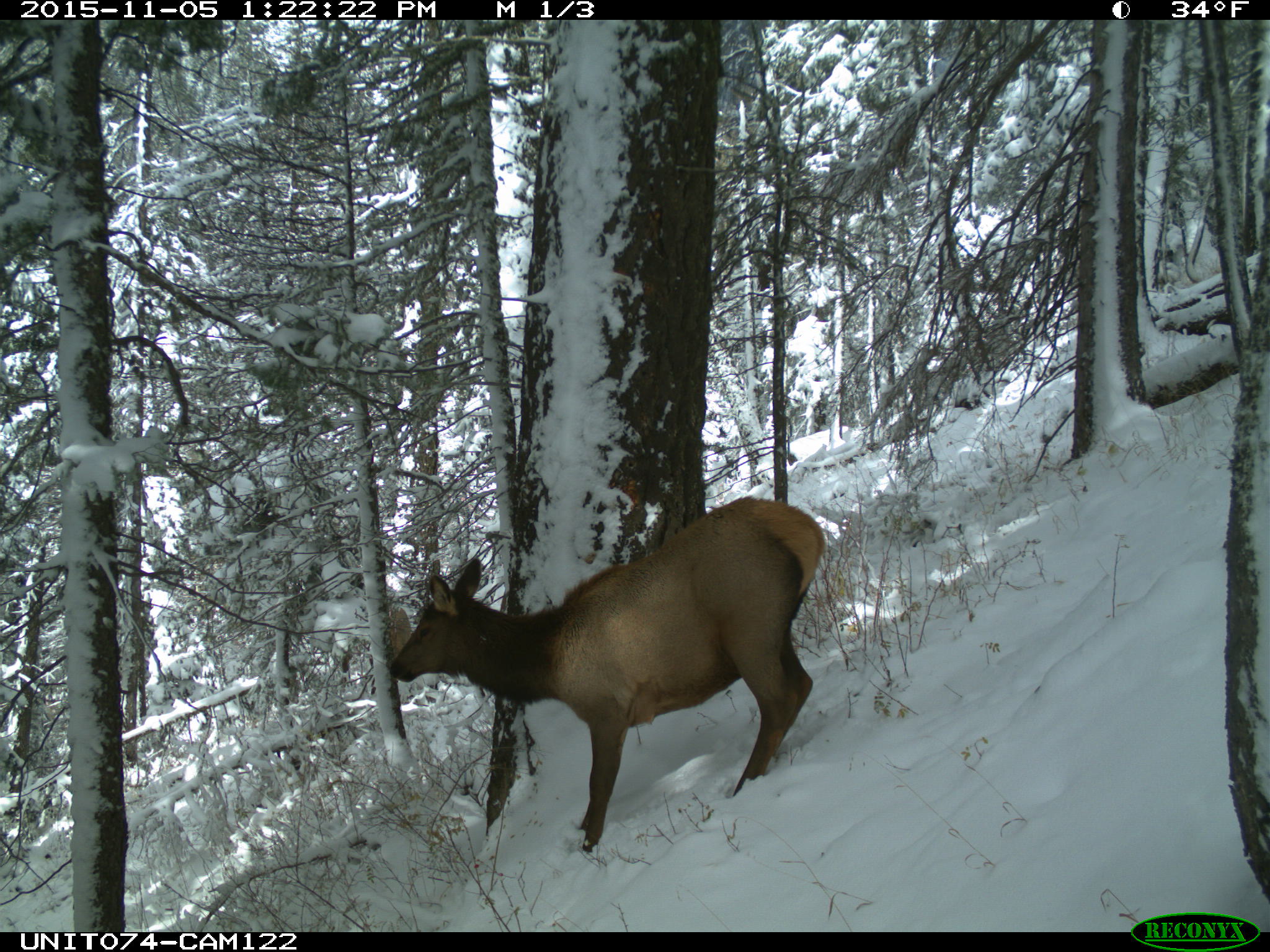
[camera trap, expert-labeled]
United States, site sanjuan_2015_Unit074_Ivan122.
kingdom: Animalia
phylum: Chordata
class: Mammalia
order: Artiodactyla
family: Cervidae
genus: Cervus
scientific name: Cervus elaphus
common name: red deer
Cervus elaphus (red deer).